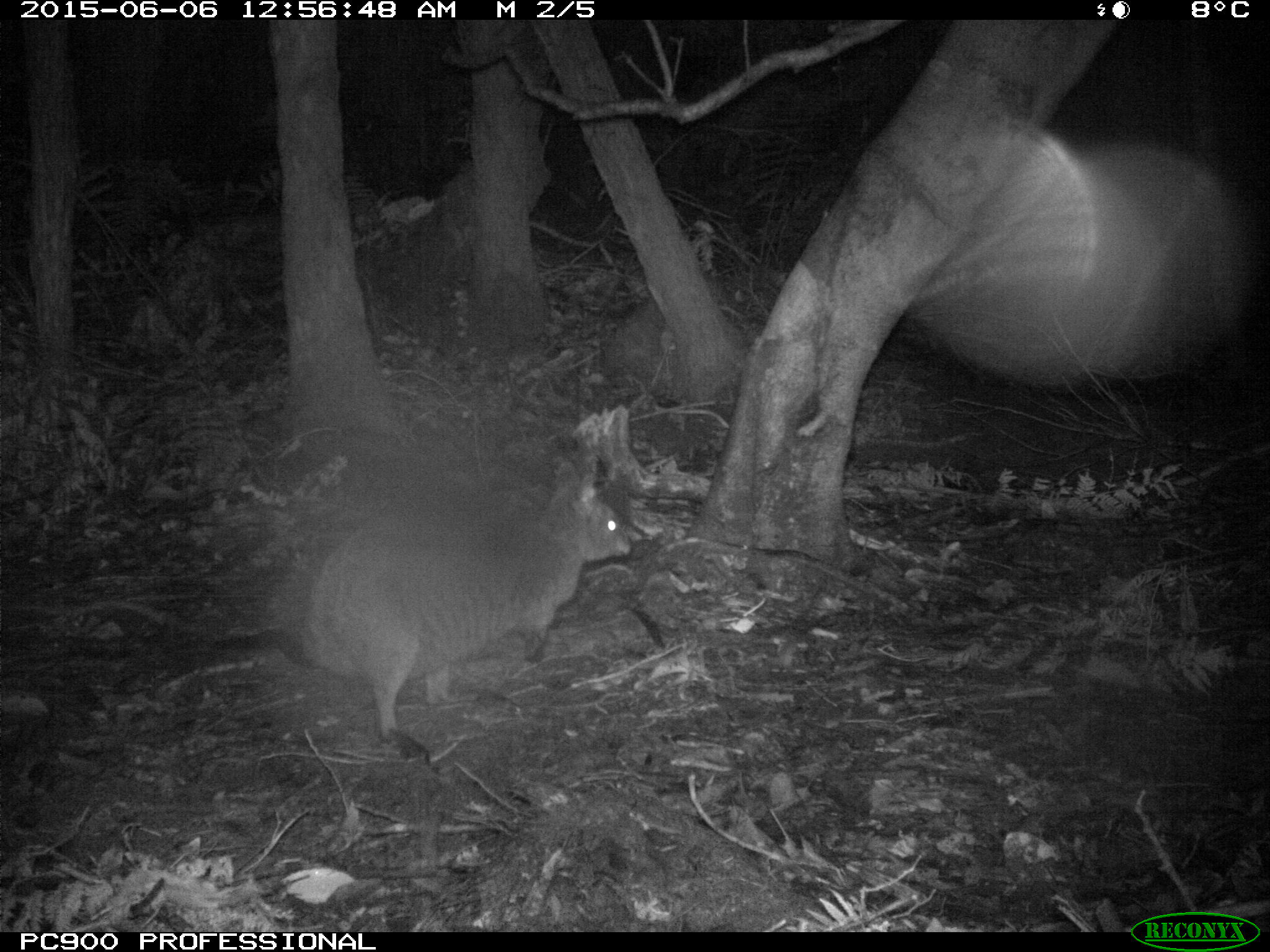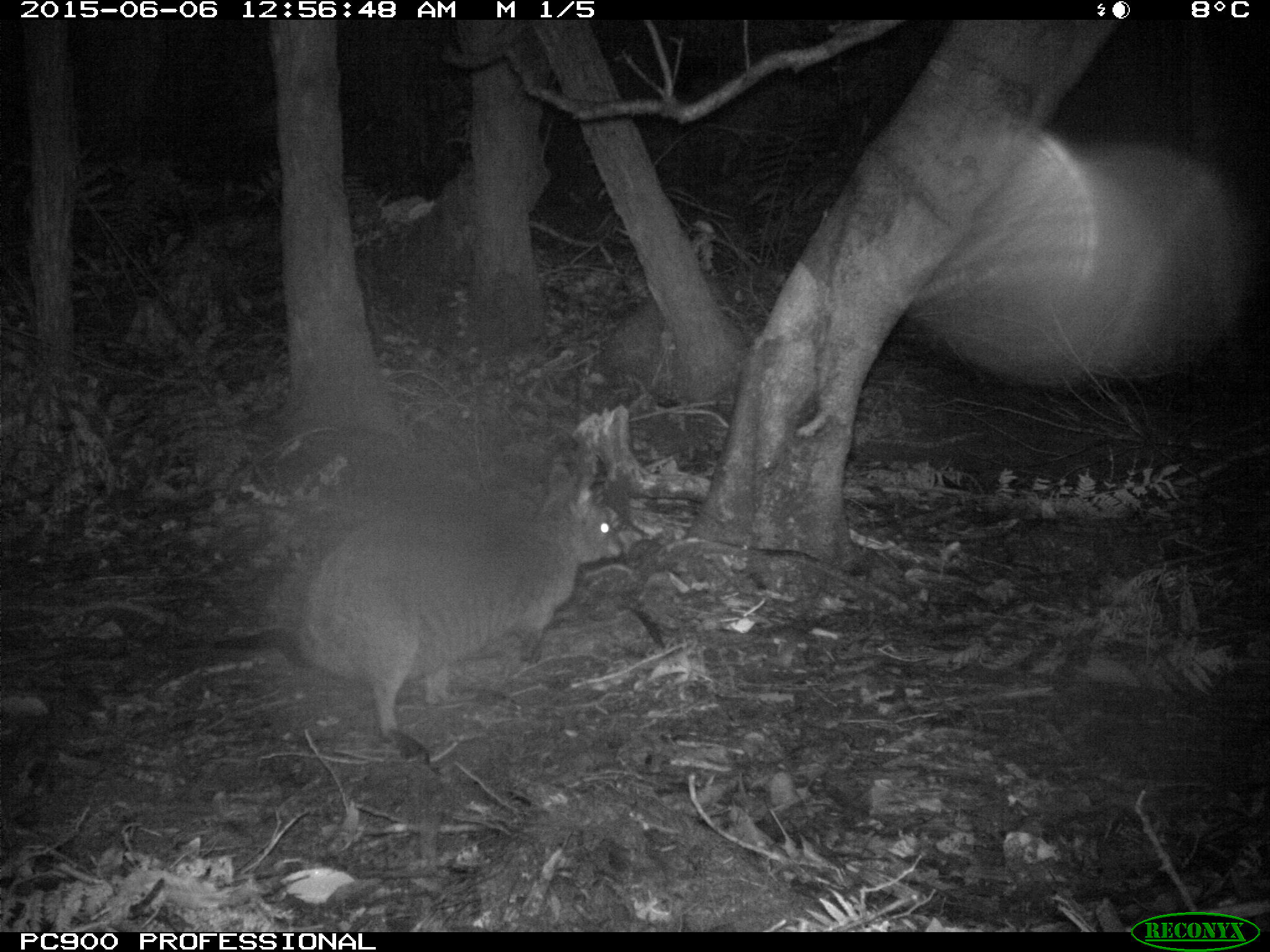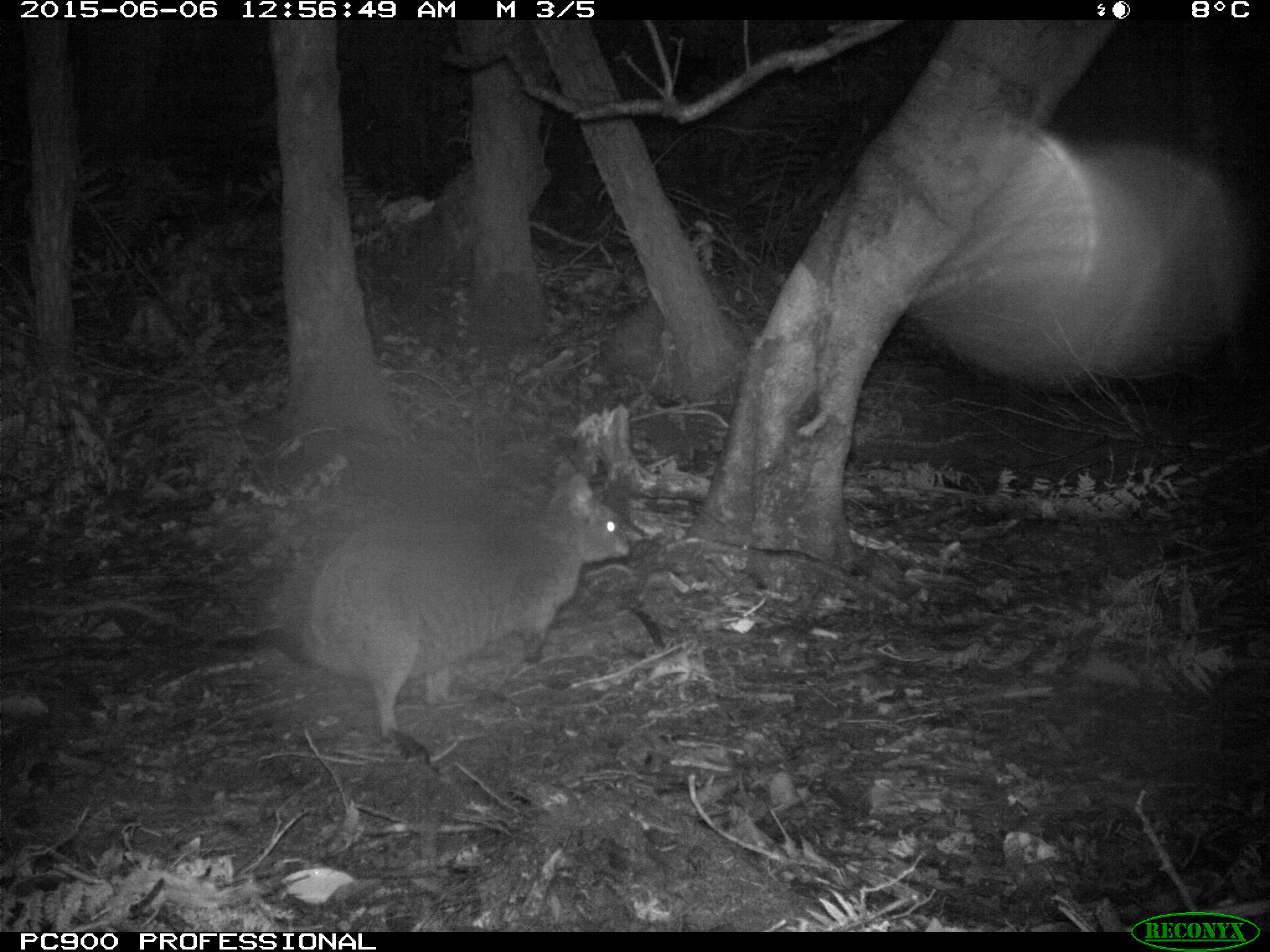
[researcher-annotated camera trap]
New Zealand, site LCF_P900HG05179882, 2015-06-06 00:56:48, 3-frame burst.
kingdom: Animalia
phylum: Chordata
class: Mammalia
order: Diprotodontia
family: Macropodidae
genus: Notamacropus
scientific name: Notamacropus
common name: wallaby